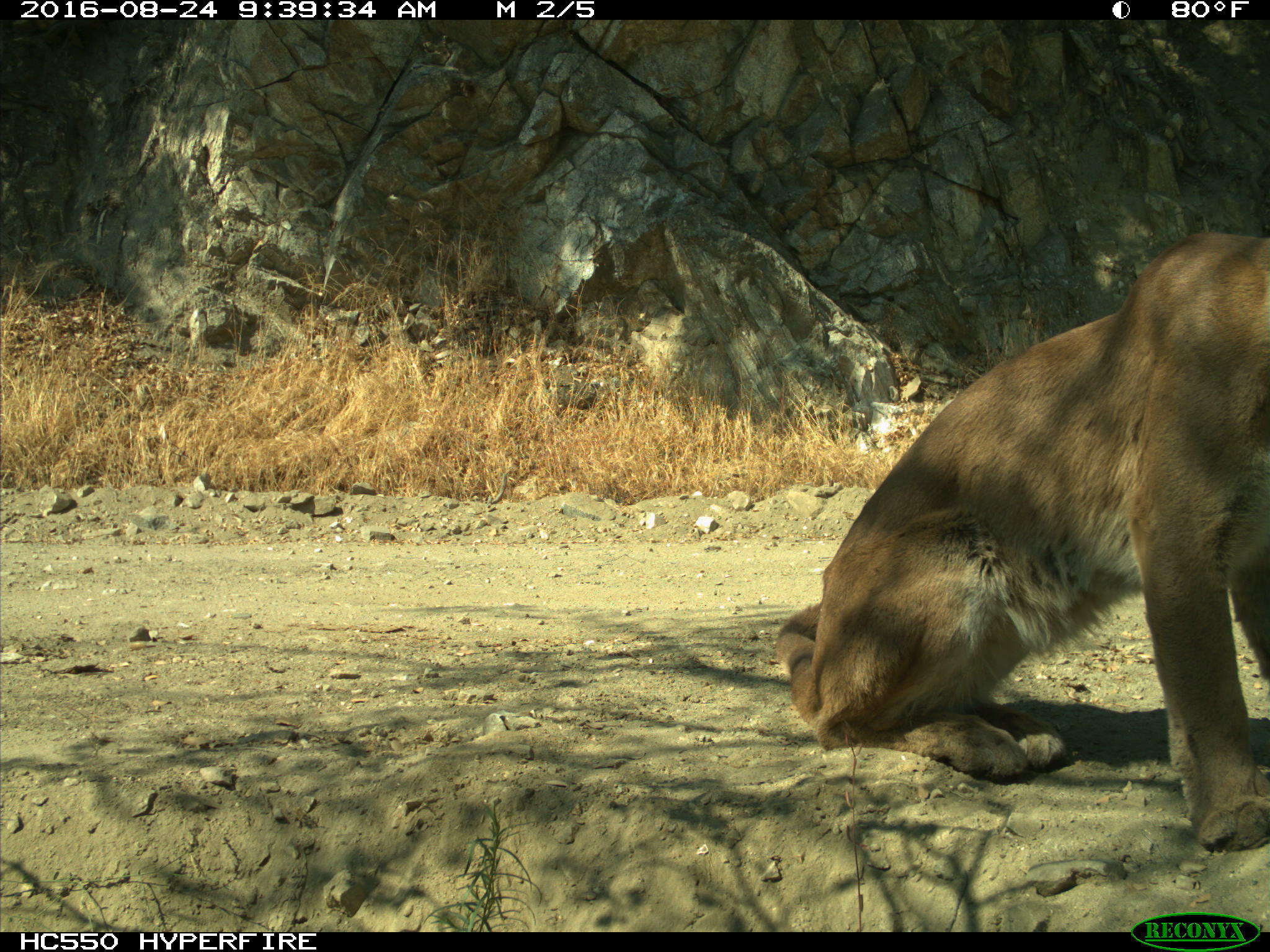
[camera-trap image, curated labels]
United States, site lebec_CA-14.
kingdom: Animalia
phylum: Chordata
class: Mammalia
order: Carnivora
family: Felidae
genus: Puma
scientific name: Puma concolor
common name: mountain lion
Puma concolor (mountain lion).